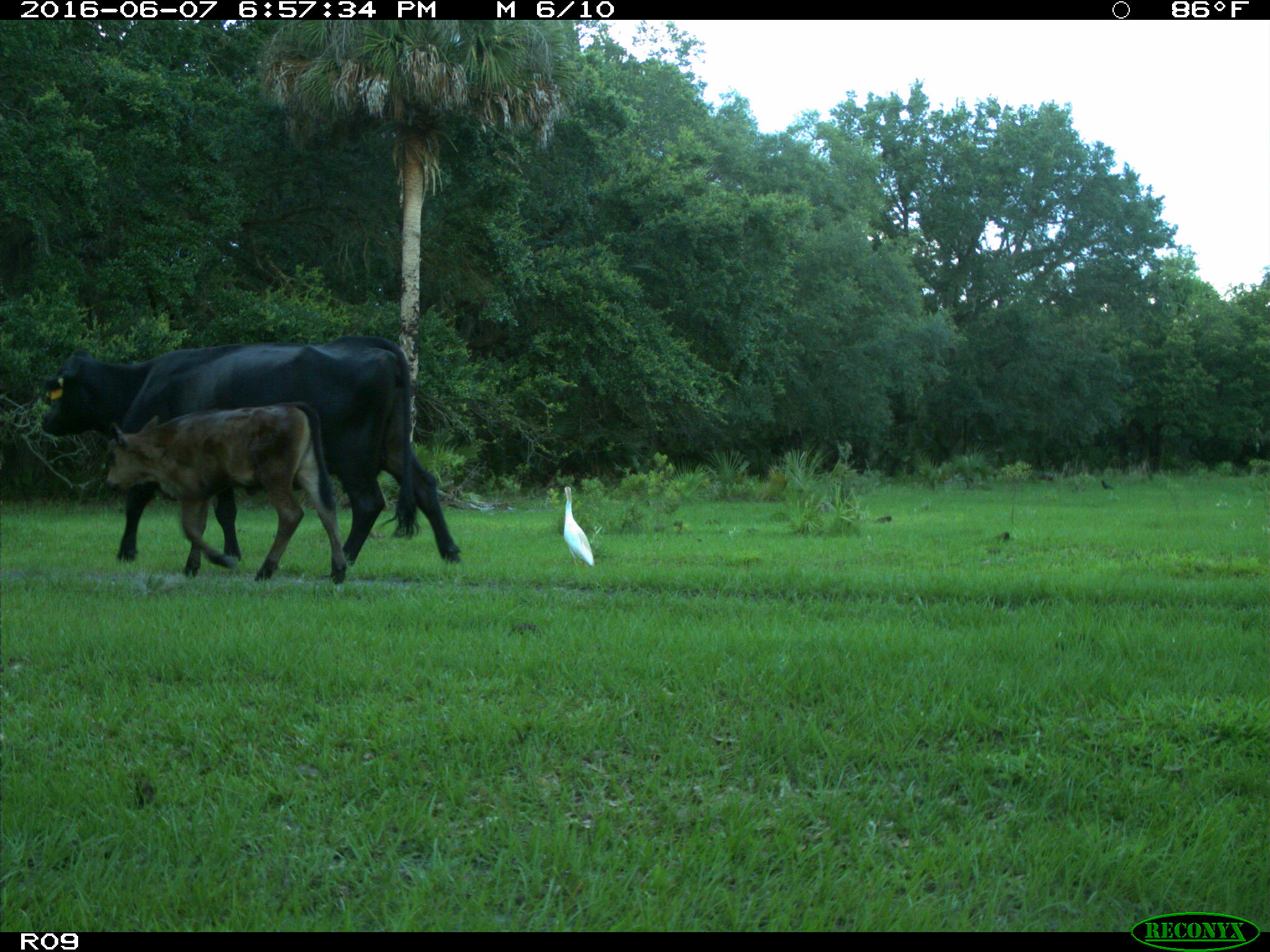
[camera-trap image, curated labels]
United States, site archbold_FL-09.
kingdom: Animalia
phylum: Chordata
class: Mammalia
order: Artiodactyla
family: Bovidae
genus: Bos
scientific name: Bos taurus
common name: domestic cow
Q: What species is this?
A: Bos taurus (domestic cow).